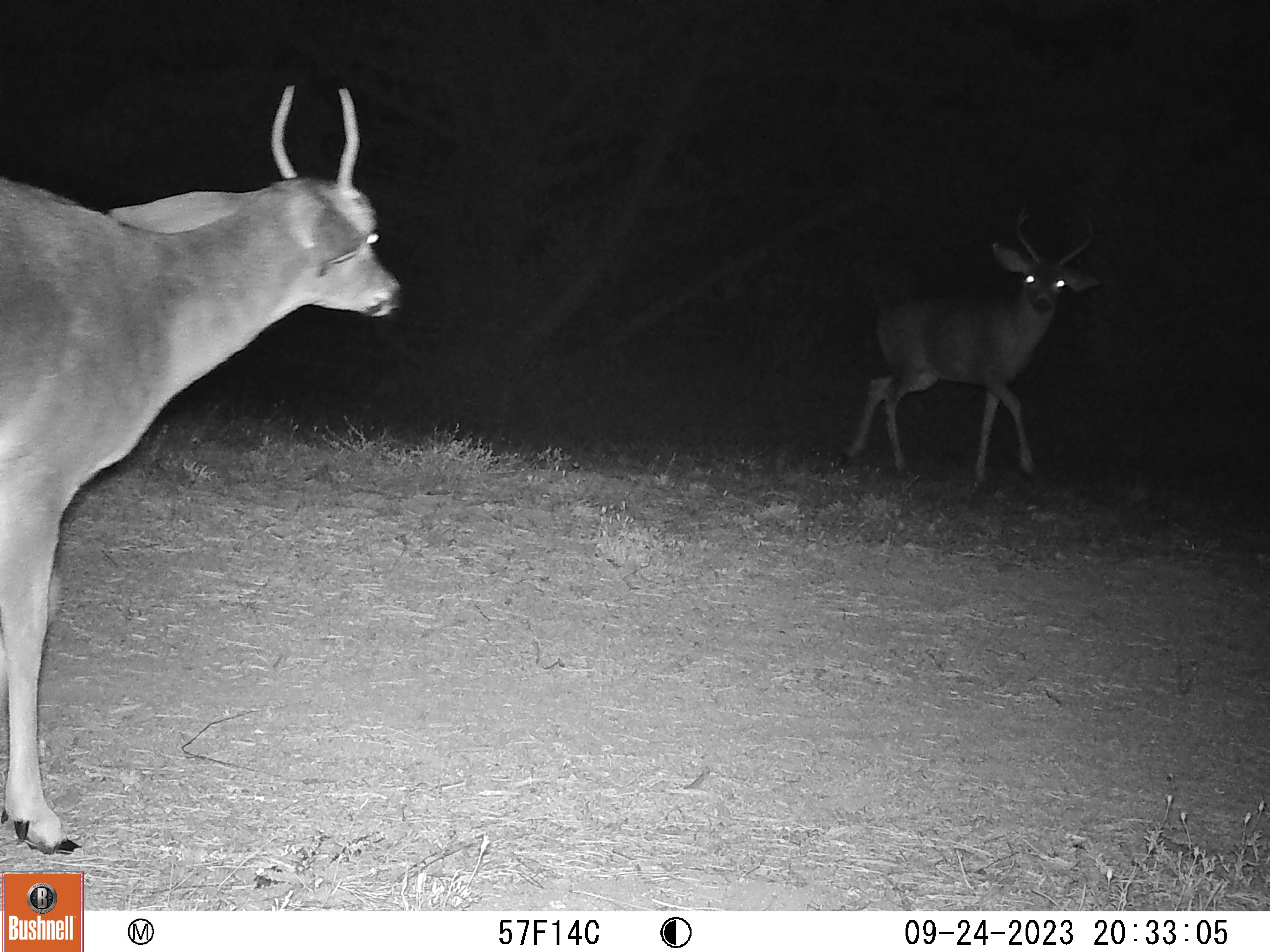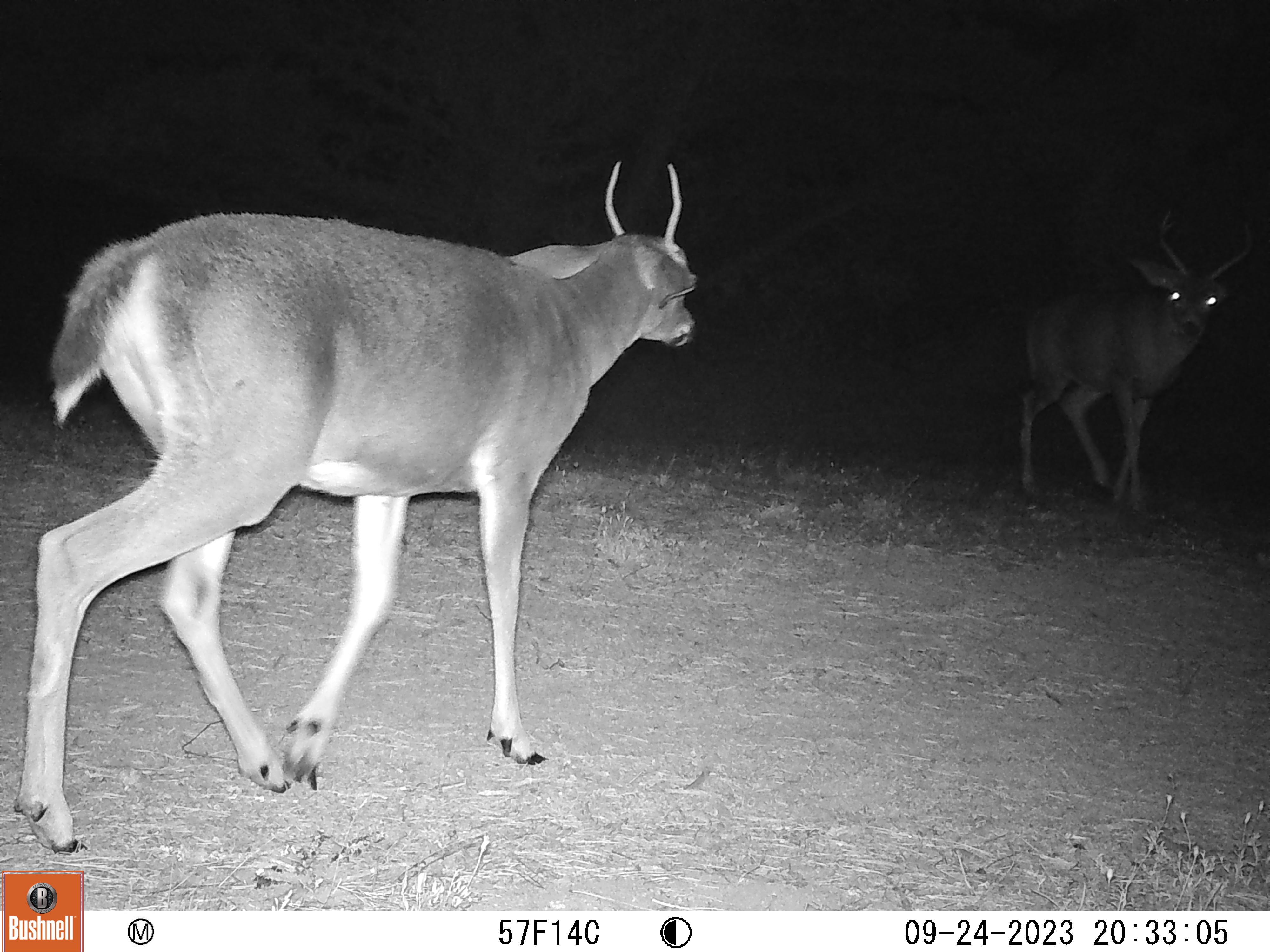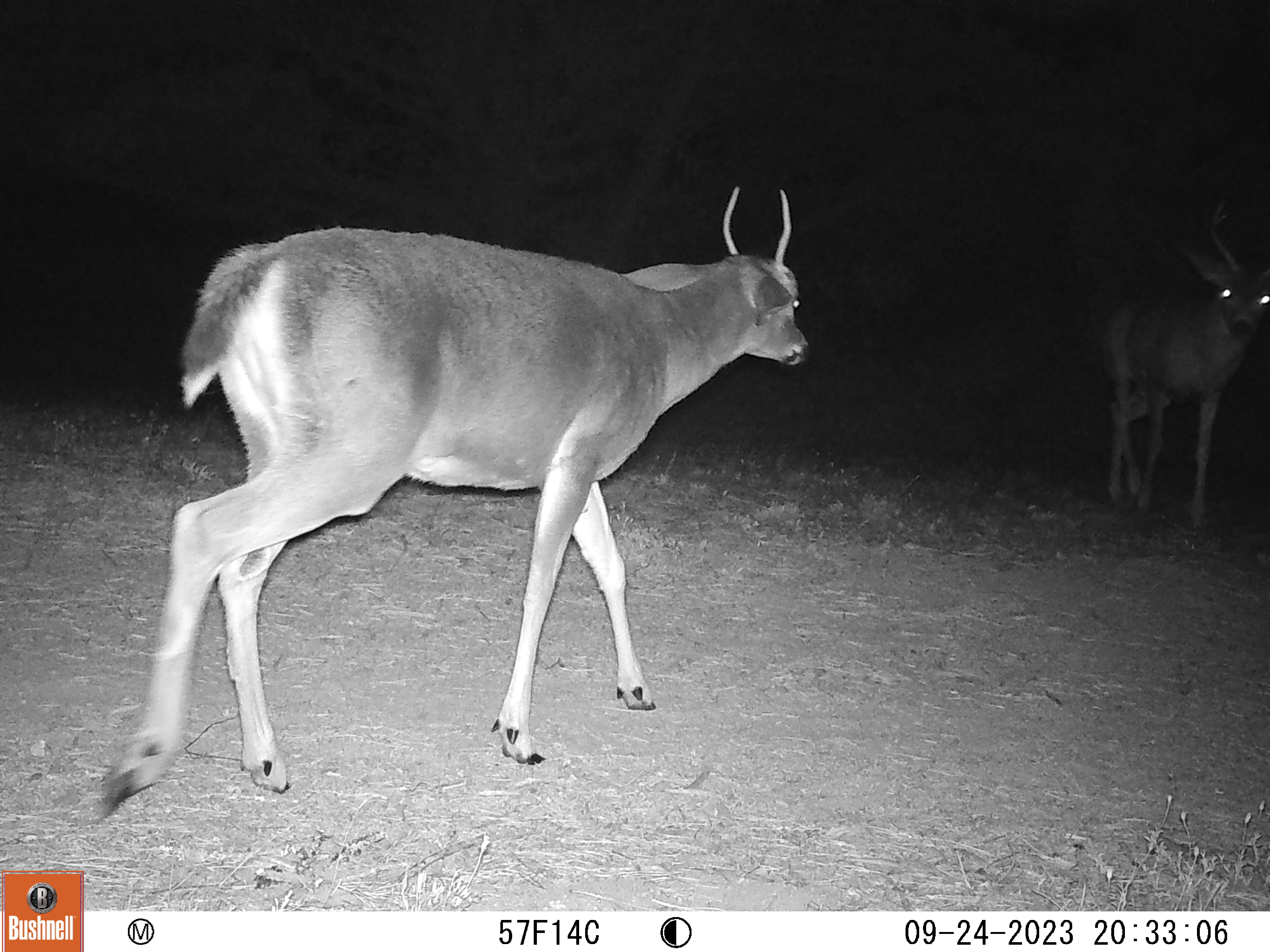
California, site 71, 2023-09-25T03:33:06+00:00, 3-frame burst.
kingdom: Animalia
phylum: Chordata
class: Mammalia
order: Artiodactyla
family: Cervidae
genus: Odocoileus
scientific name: Odocoileus hemionus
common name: mule deer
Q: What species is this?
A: Mule deer (Odocoileus hemionus).